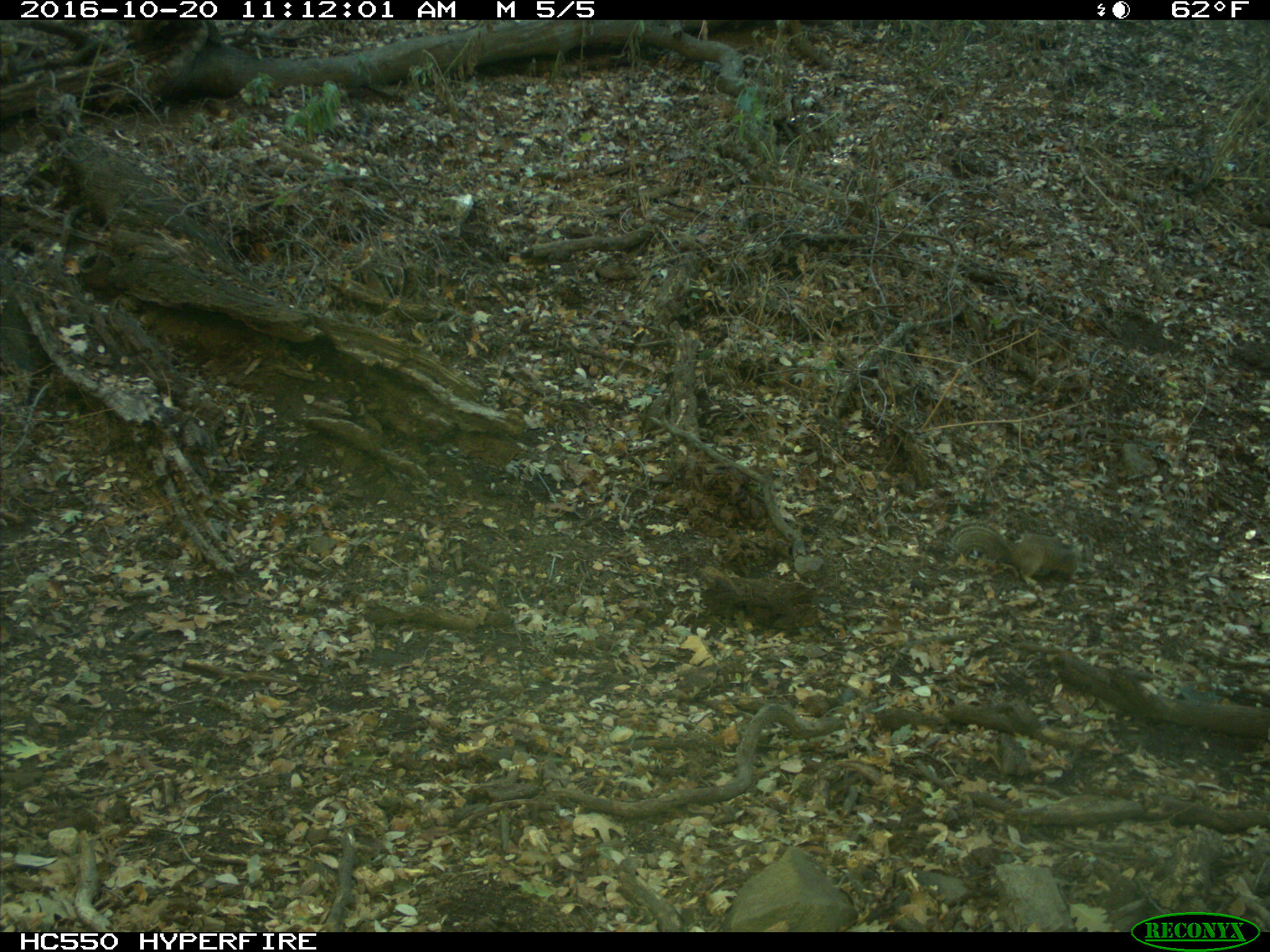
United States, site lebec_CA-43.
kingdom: Animalia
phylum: Chordata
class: Mammalia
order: Rodentia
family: Sciuridae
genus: Otospermophilus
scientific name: Otospermophilus beecheyi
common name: california ground squirrel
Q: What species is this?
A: Otospermophilus beecheyi (california ground squirrel).